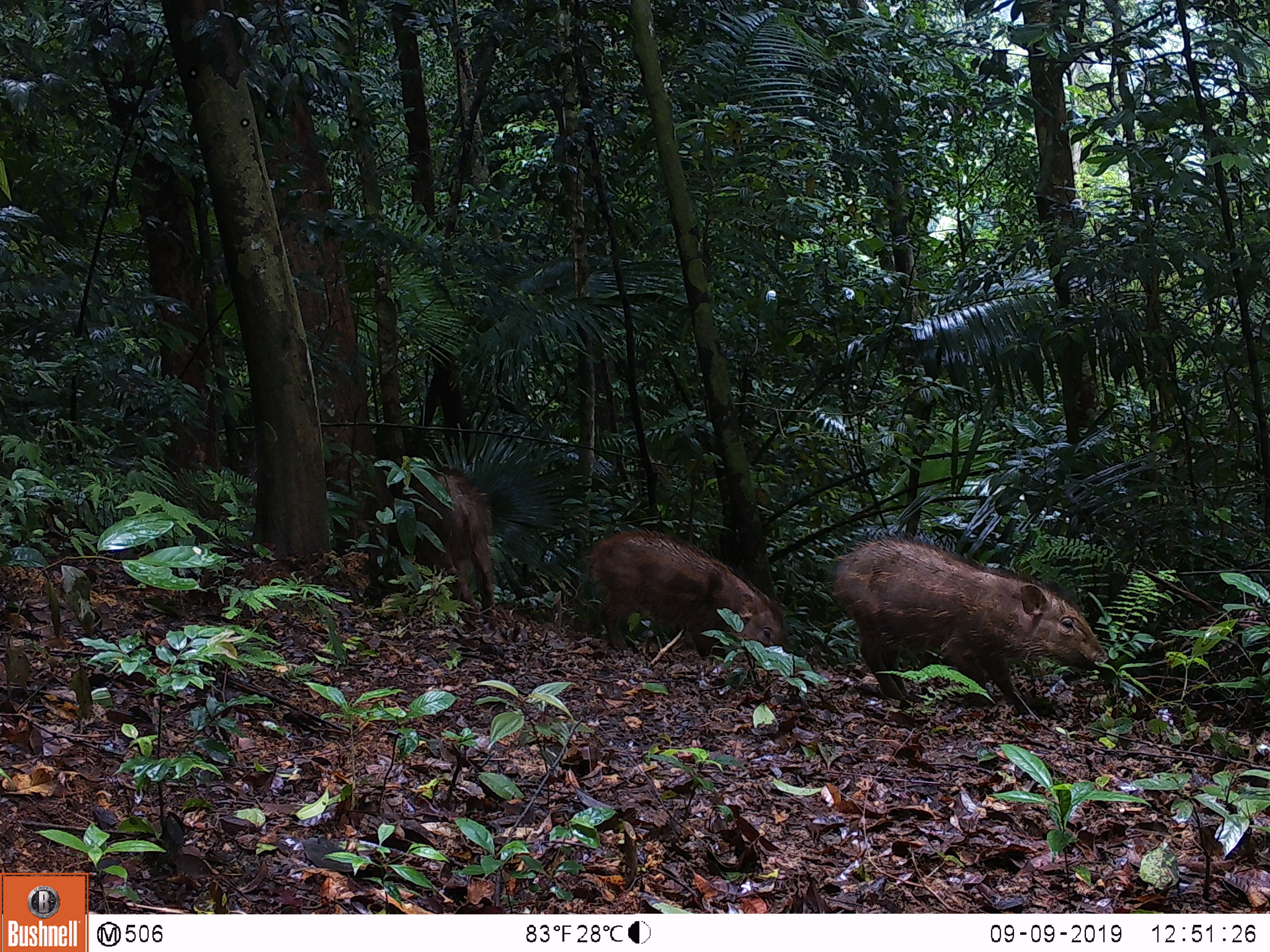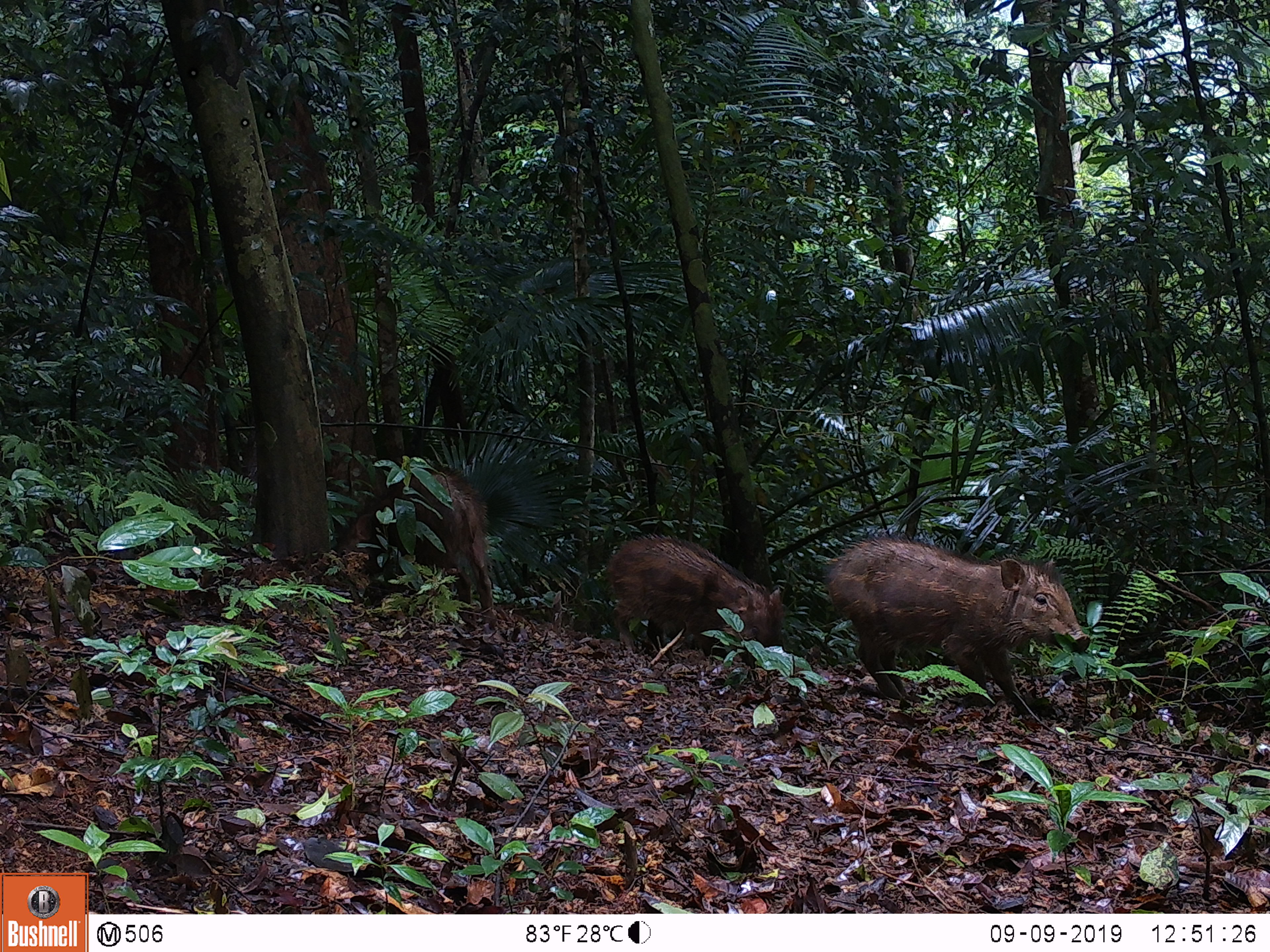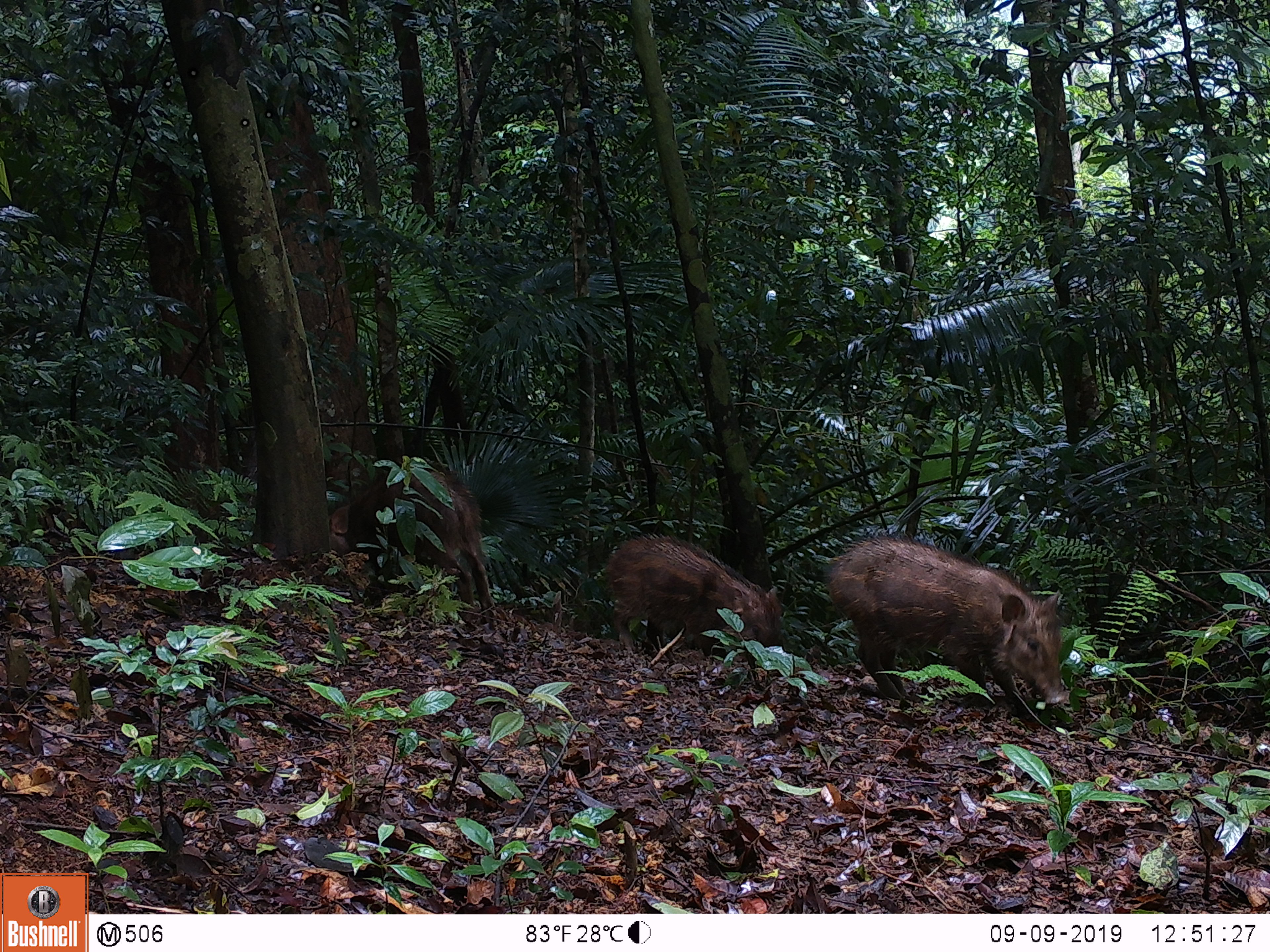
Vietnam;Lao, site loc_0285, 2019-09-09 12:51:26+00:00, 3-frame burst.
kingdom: Animalia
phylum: Chordata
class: Mammalia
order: Artiodactyla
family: Suidae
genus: Sus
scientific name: Sus scrofa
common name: eurasian wild pig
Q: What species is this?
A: Eurasian wild pig (Sus scrofa).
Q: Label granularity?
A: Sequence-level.